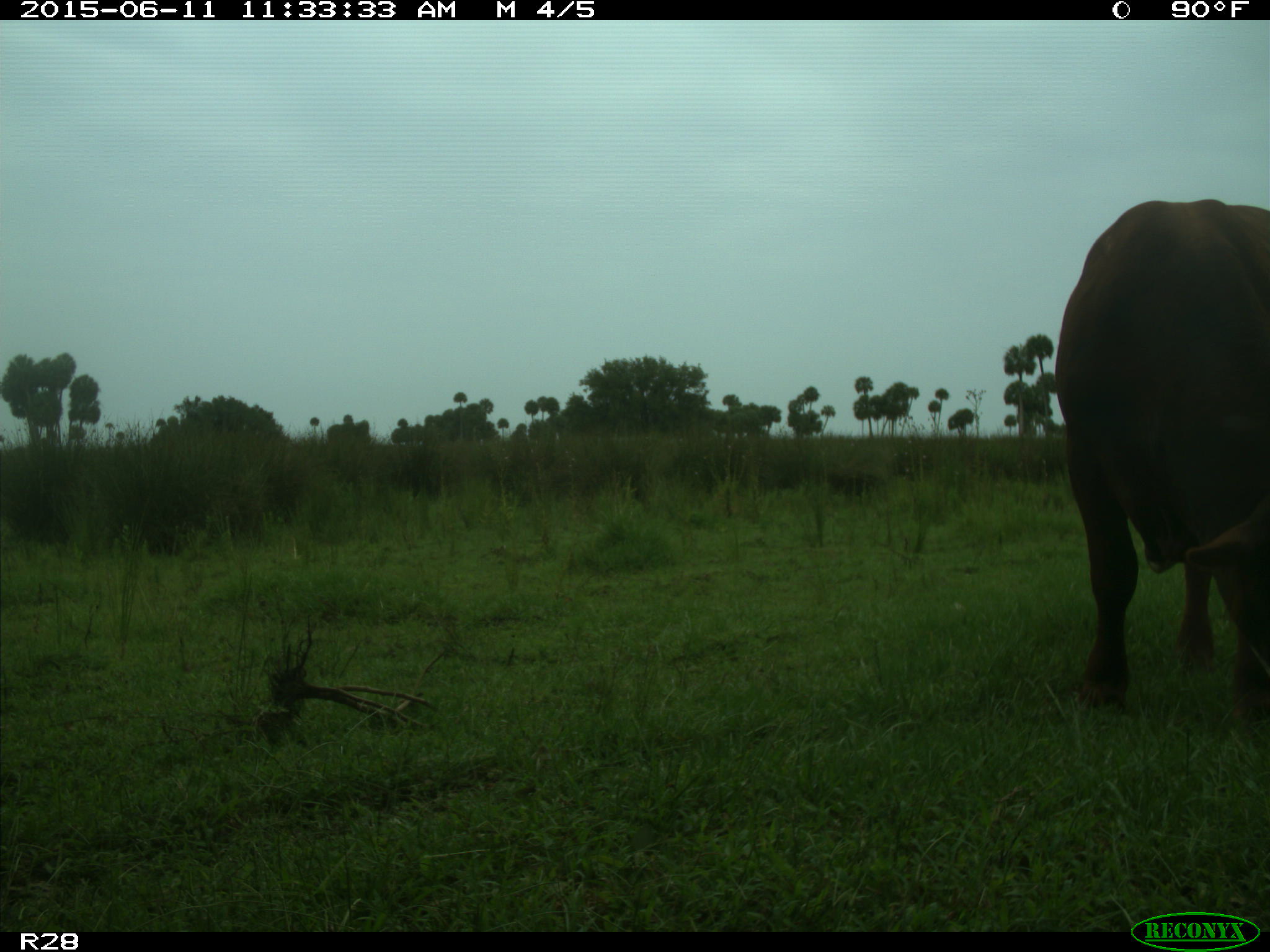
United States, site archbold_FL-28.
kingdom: Animalia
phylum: Chordata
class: Mammalia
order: Artiodactyla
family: Bovidae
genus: Bos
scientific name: Bos taurus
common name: domestic cow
Bos taurus (domestic cow).